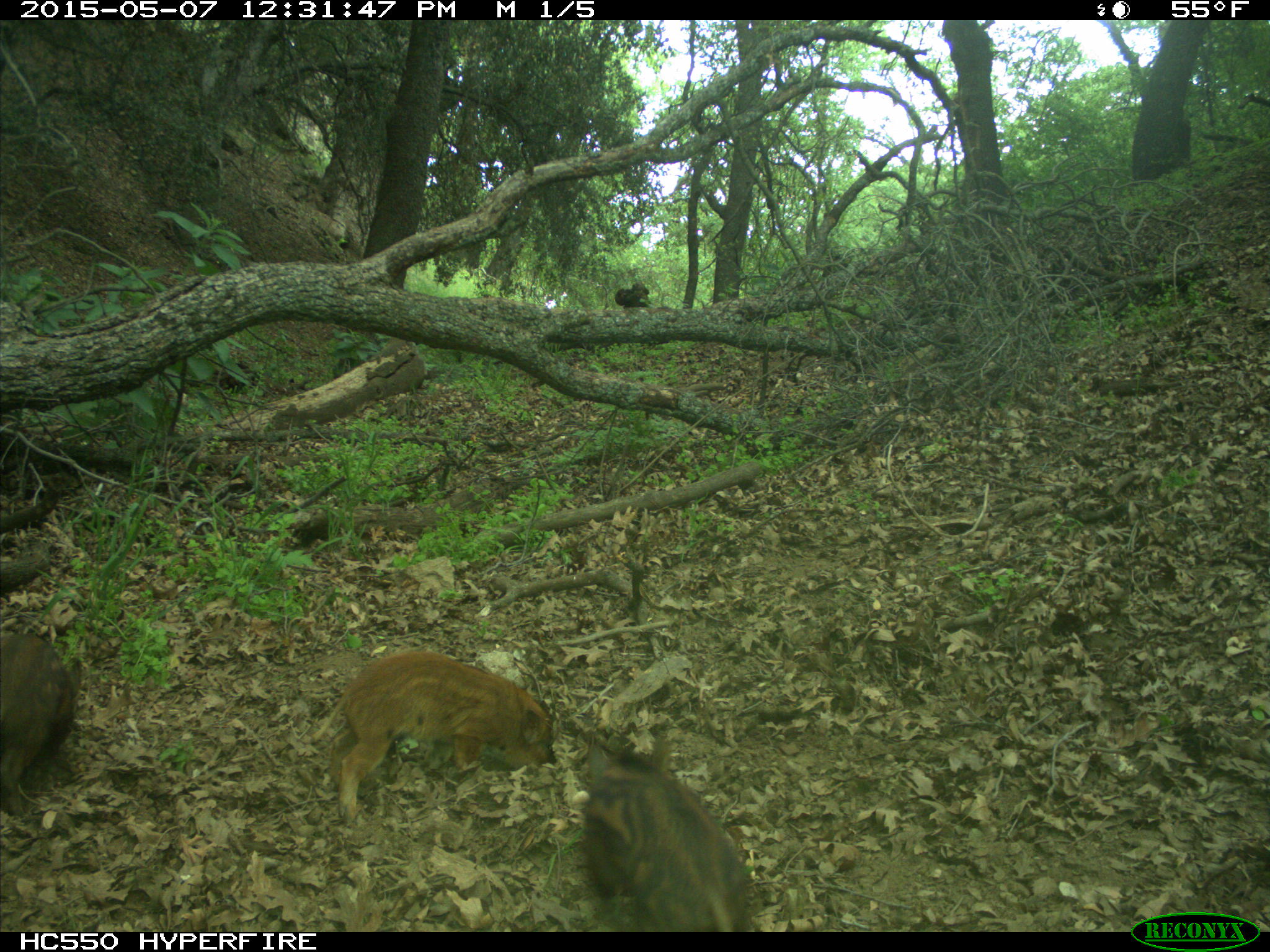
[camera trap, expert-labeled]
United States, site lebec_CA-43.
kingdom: Animalia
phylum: Chordata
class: Mammalia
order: Artiodactyla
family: Suidae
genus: Sus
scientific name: Sus scrofa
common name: wild boar